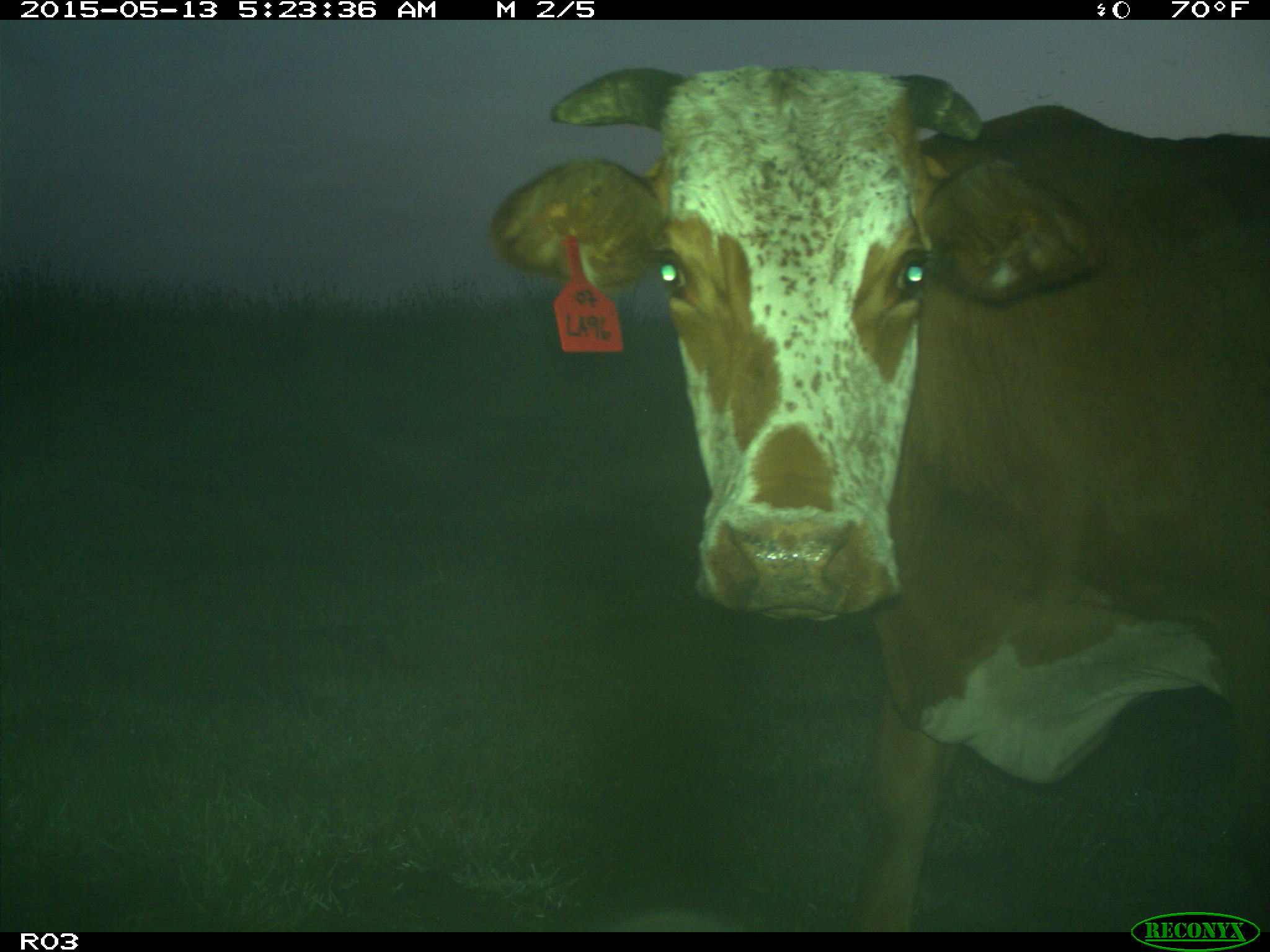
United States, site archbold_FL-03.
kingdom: Animalia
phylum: Chordata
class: Mammalia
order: Artiodactyla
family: Bovidae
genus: Bos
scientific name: Bos taurus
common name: domestic cow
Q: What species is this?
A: Bos taurus (domestic cow).